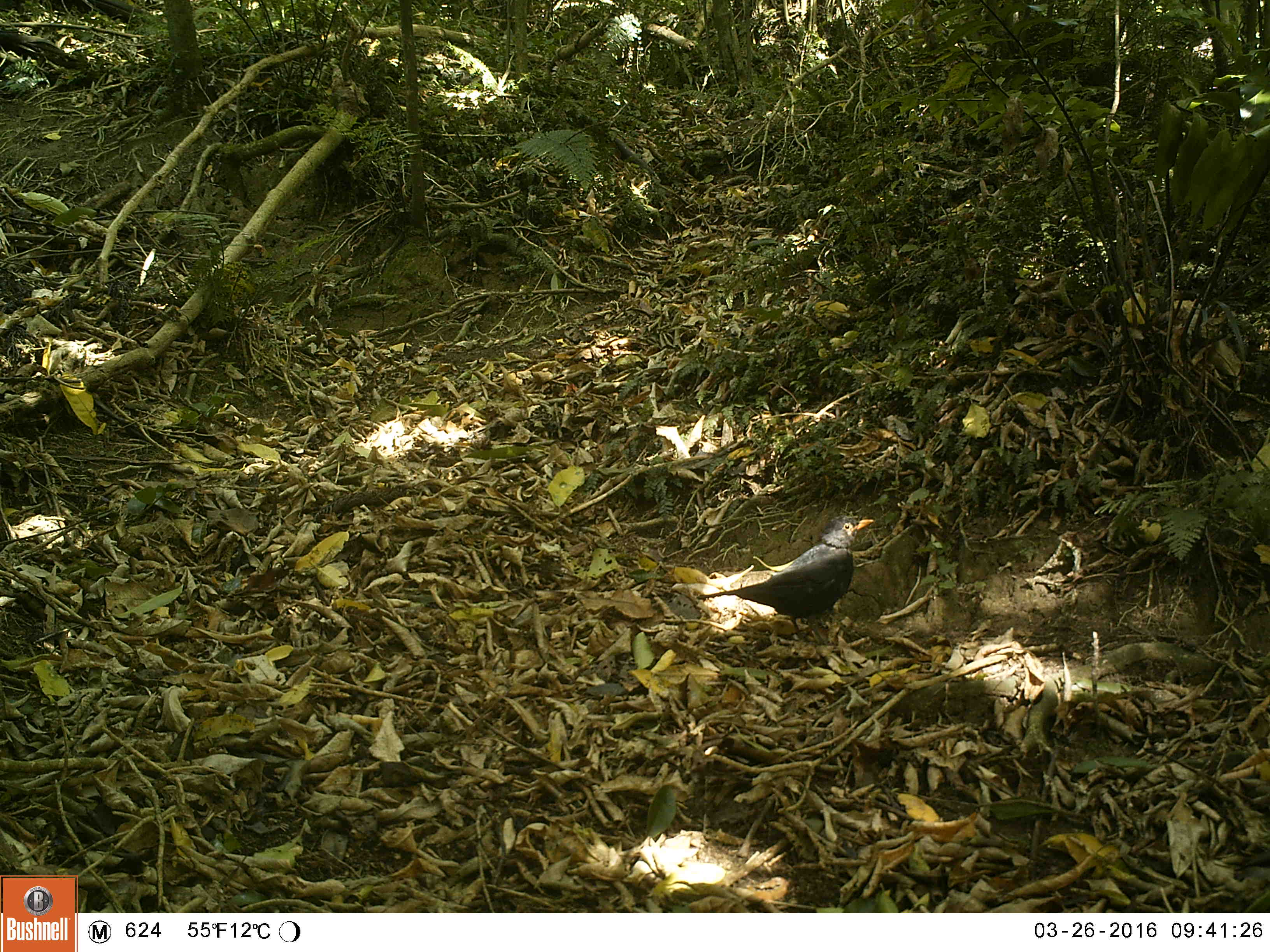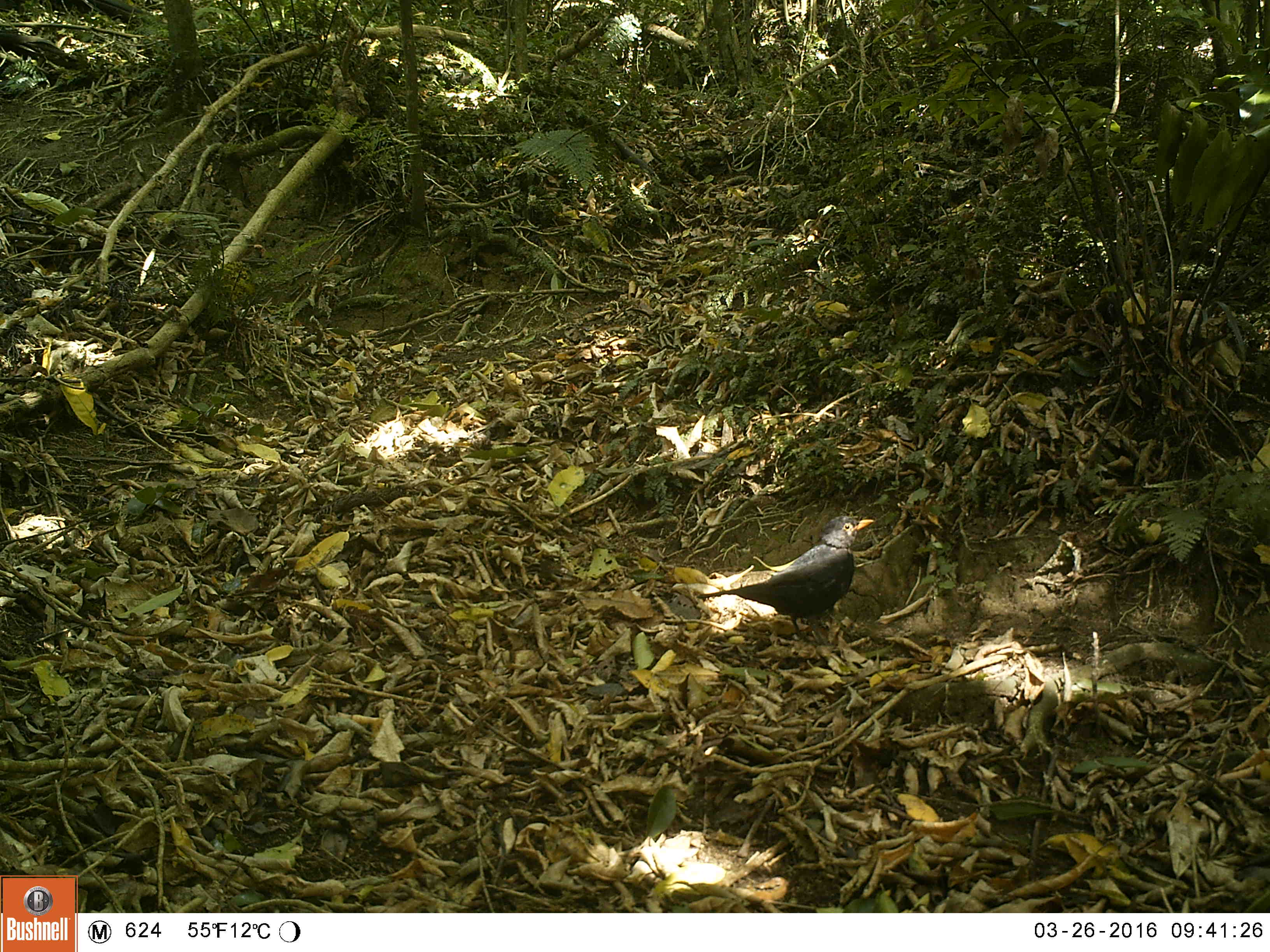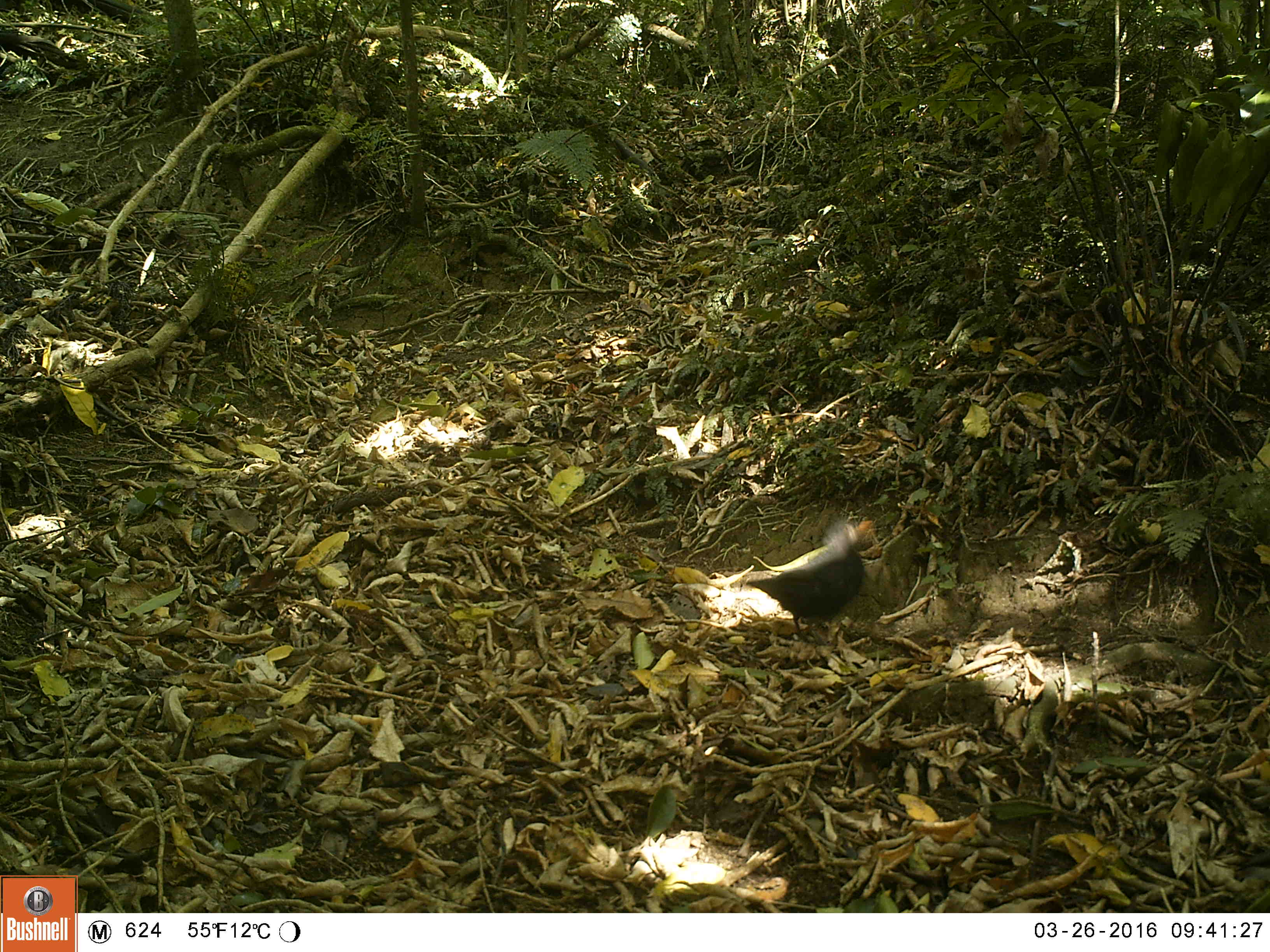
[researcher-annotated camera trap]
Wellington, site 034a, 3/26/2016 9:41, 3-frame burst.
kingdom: Animalia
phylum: Chordata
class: Aves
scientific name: Aves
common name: bird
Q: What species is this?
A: Bird (Aves).